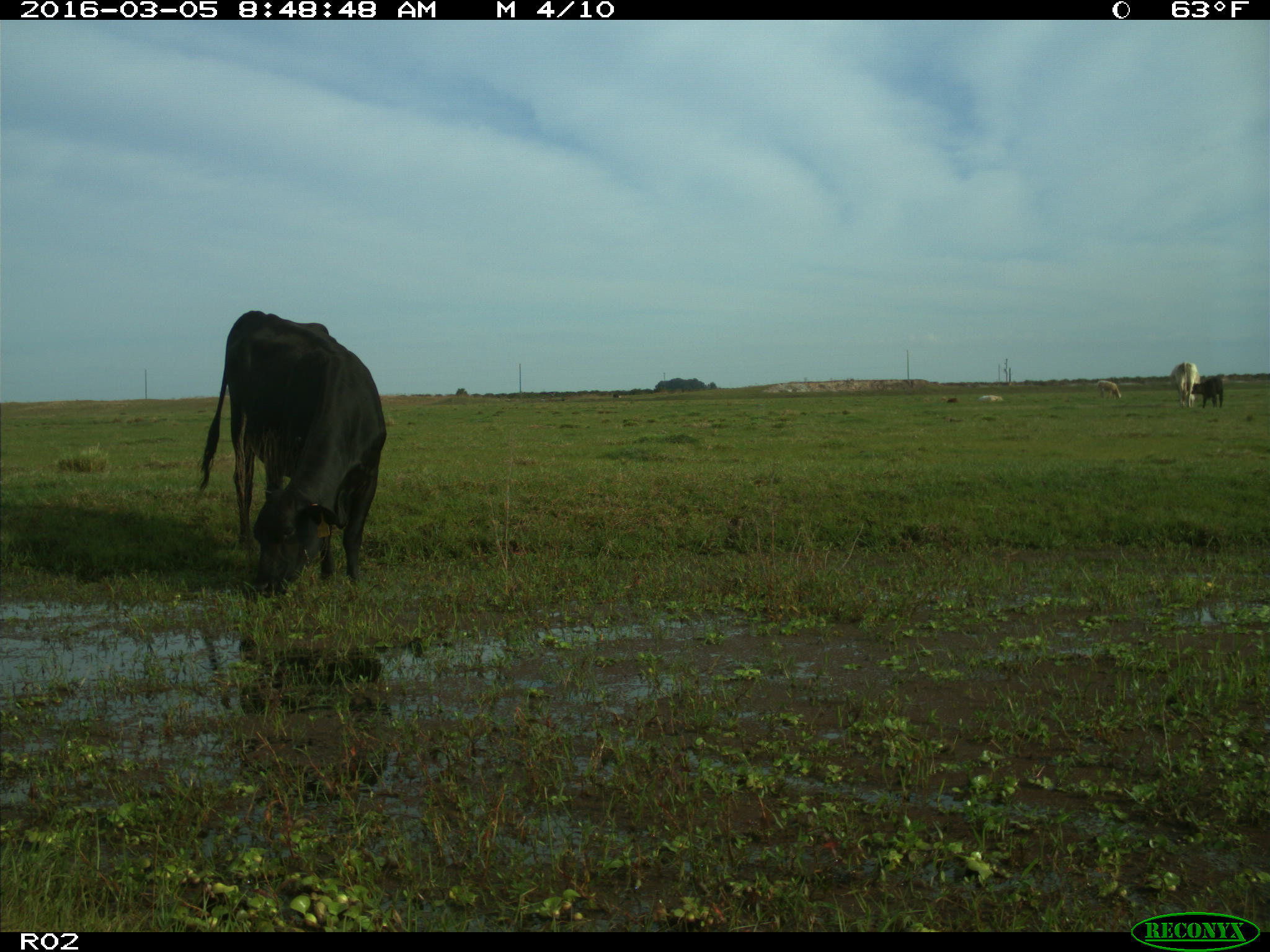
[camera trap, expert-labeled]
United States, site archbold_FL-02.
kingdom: Animalia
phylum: Chordata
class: Mammalia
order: Artiodactyla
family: Bovidae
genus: Bos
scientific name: Bos taurus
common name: domestic cow